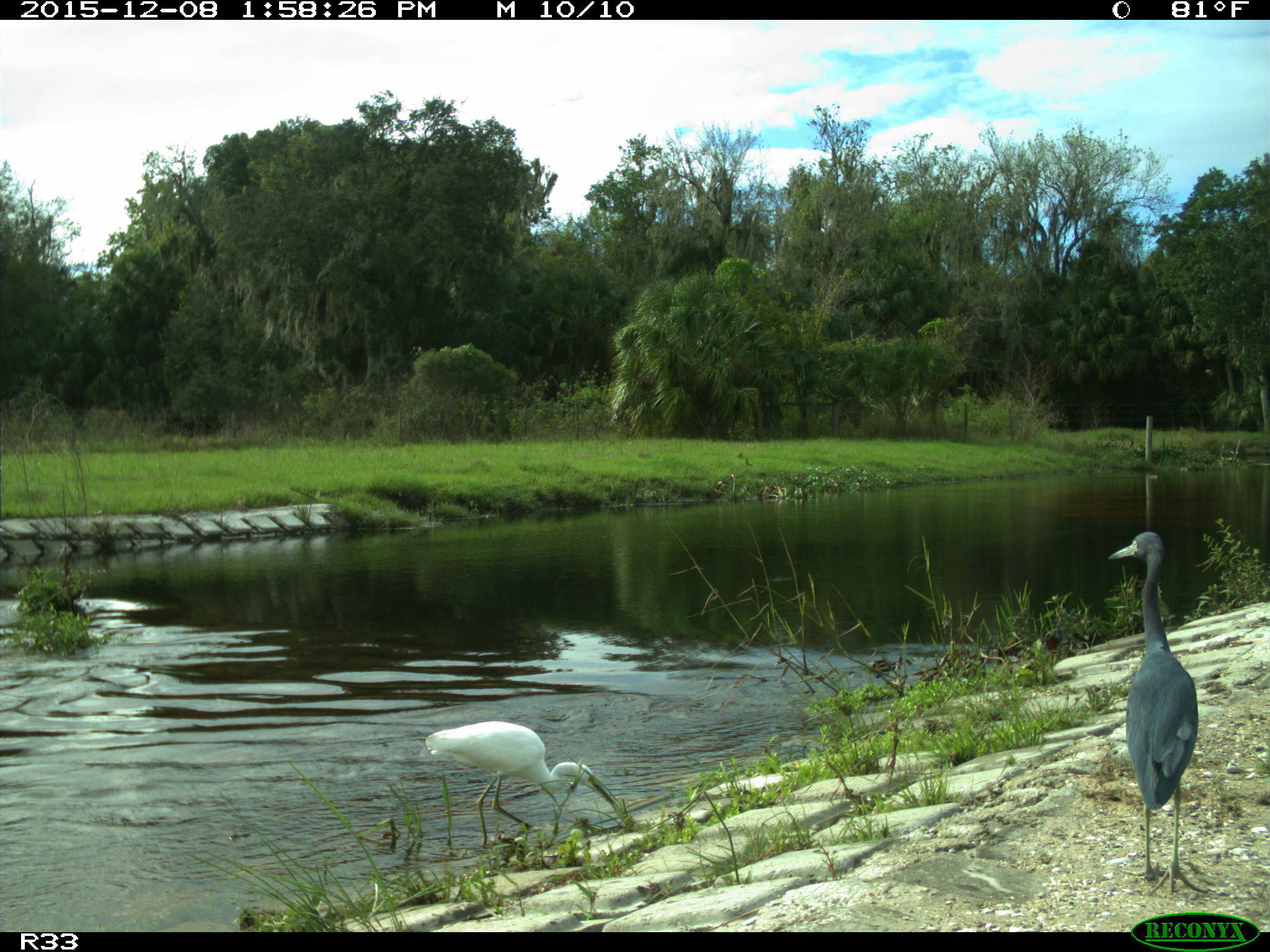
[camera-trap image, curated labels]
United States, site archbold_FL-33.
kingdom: Animalia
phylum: Chordata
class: Aves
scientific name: Aves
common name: birds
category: unidentified bird